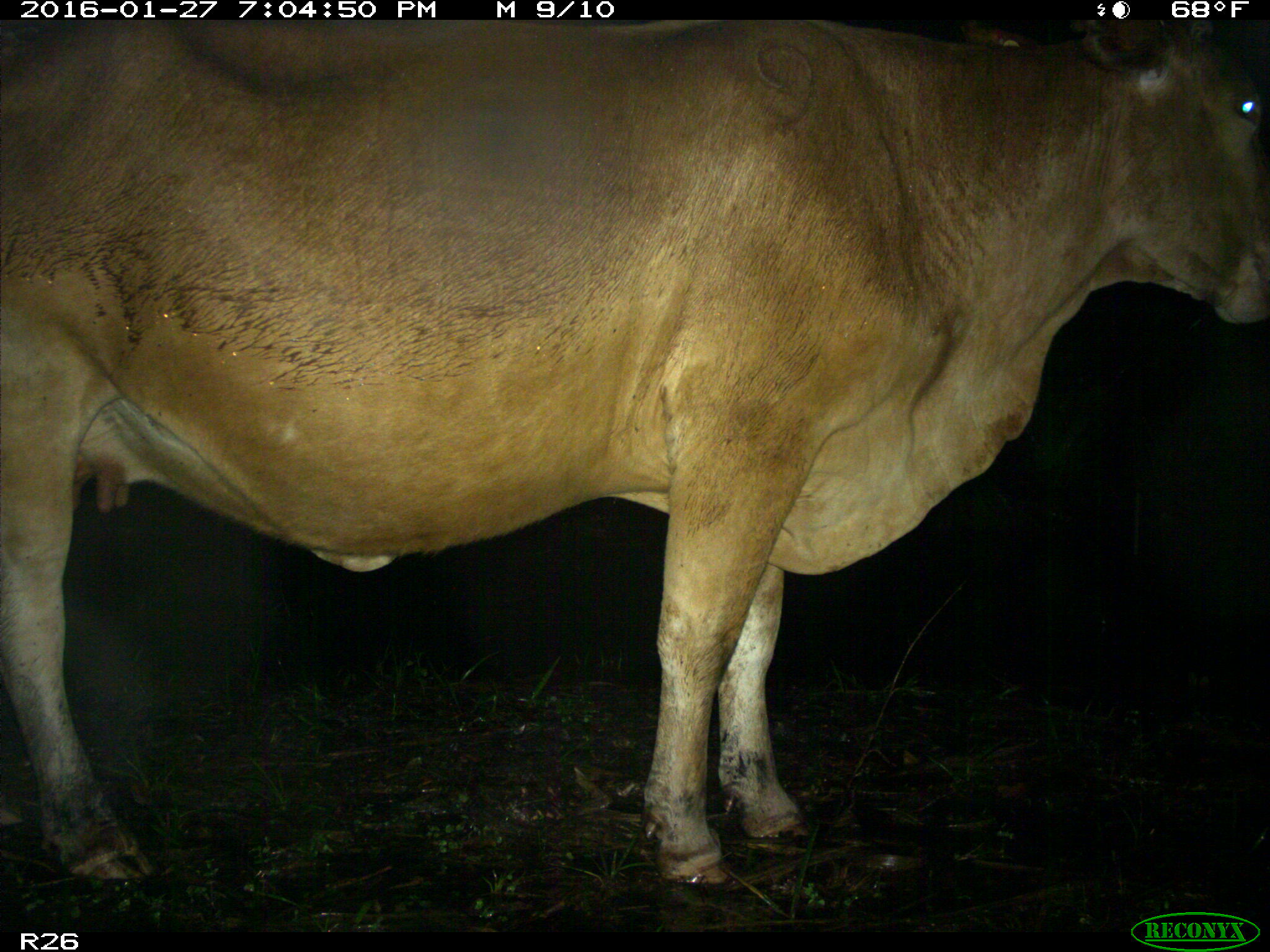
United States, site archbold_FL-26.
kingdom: Animalia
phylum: Chordata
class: Mammalia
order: Artiodactyla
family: Bovidae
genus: Bos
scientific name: Bos taurus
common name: domestic cow